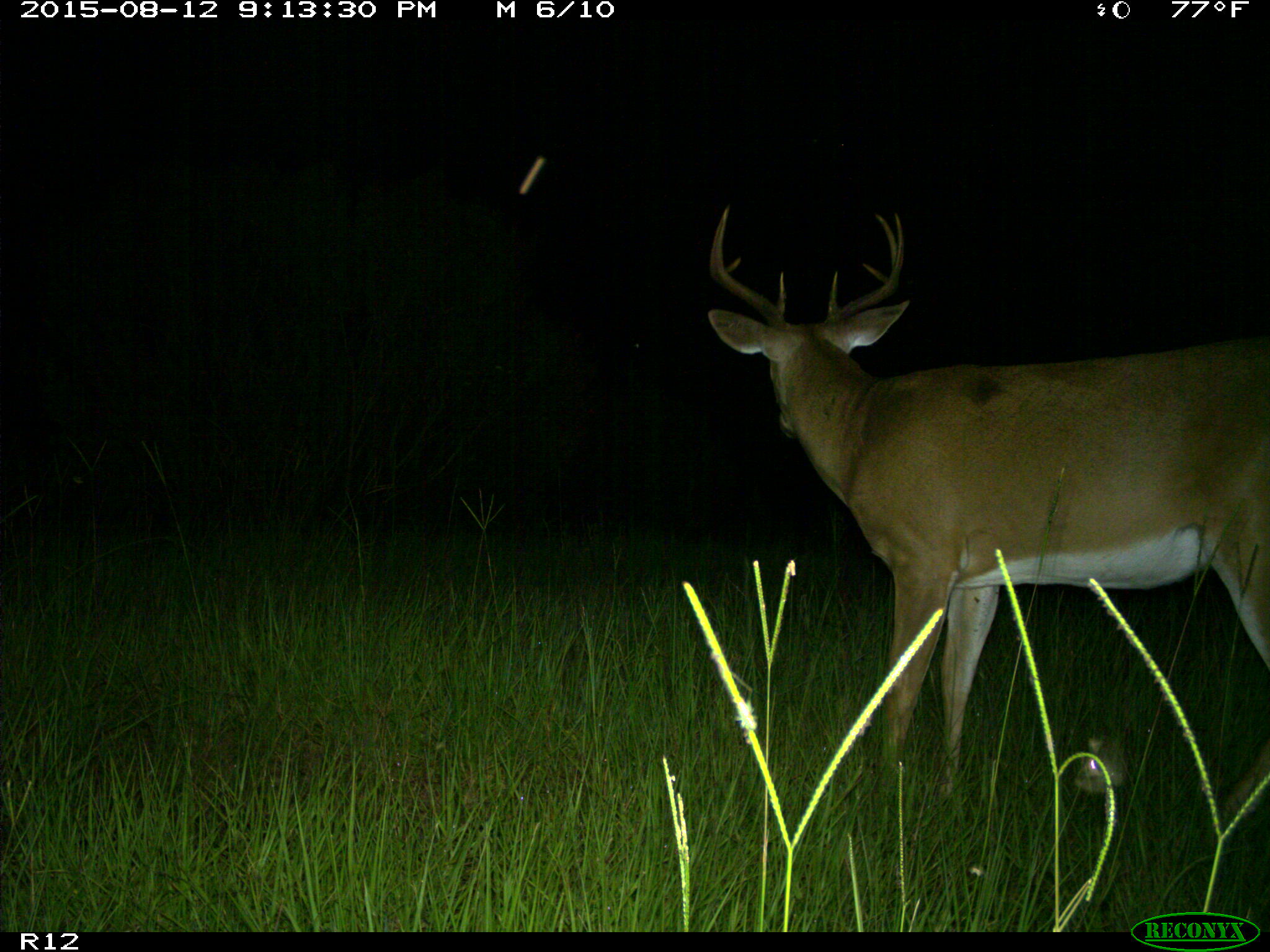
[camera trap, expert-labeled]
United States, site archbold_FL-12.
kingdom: Animalia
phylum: Chordata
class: Mammalia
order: Artiodactyla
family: Cervidae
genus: Odocoileus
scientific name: Odocoileus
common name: deer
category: unidentified deer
Unidentified deer (deer) (Odocoileus).